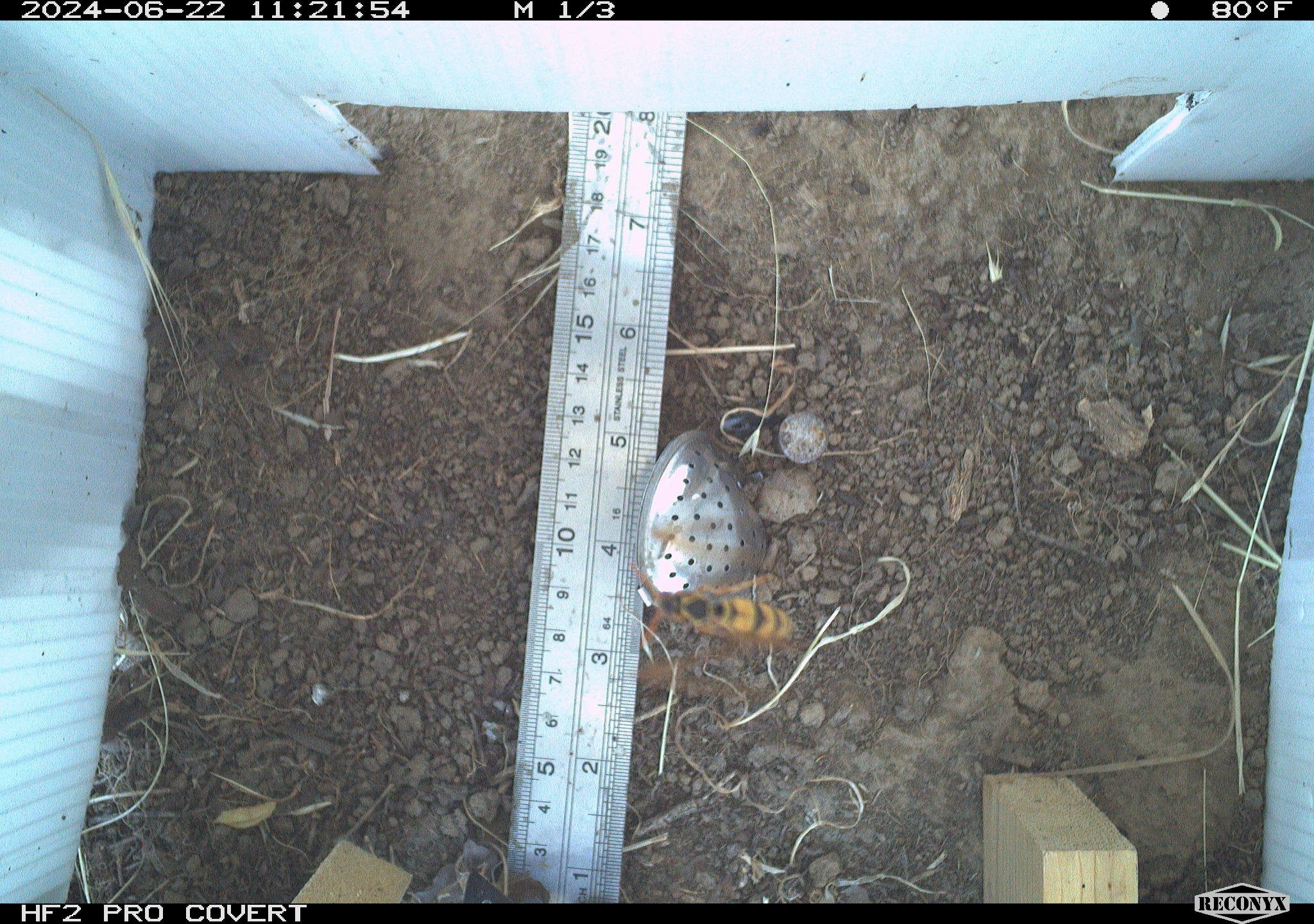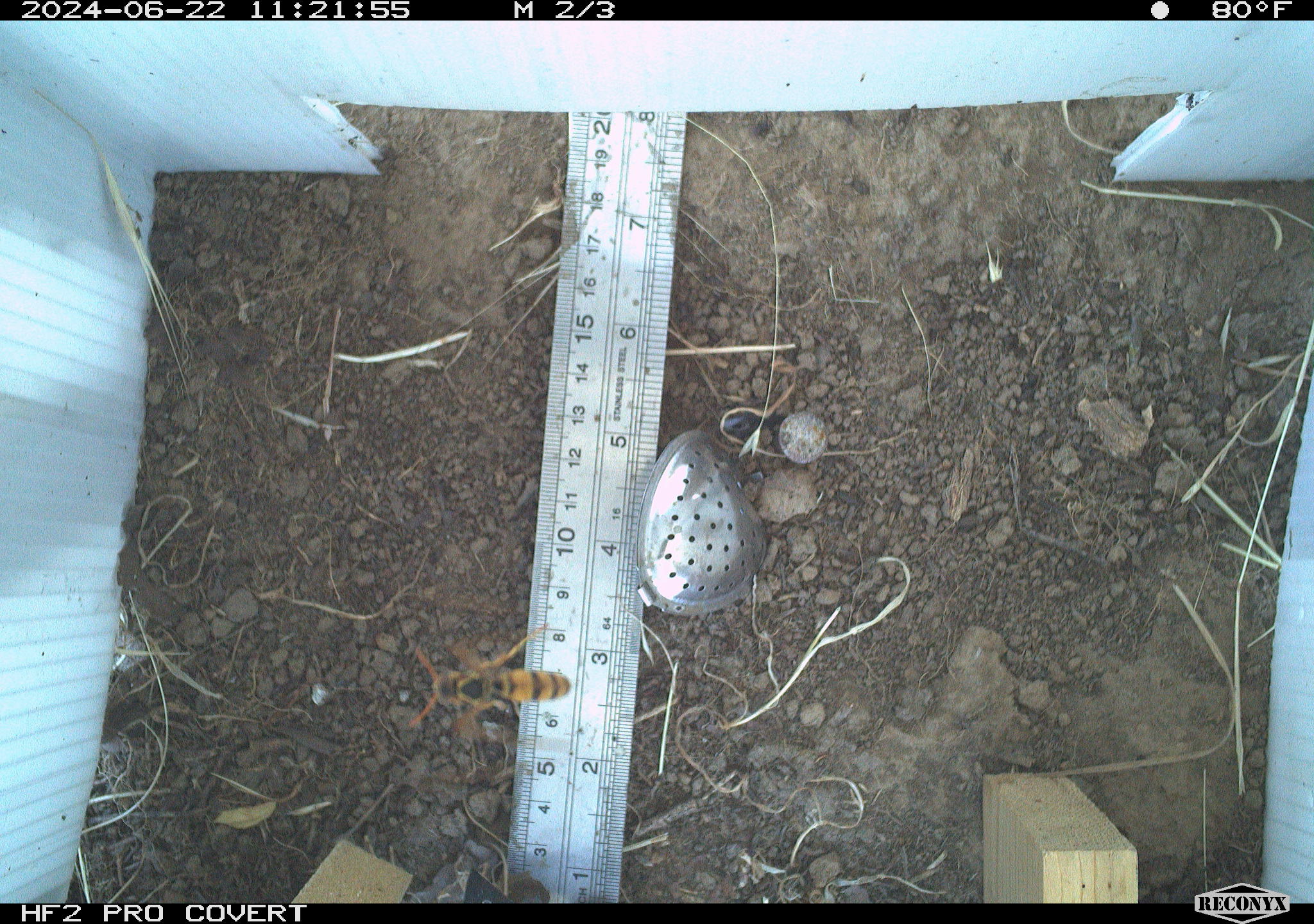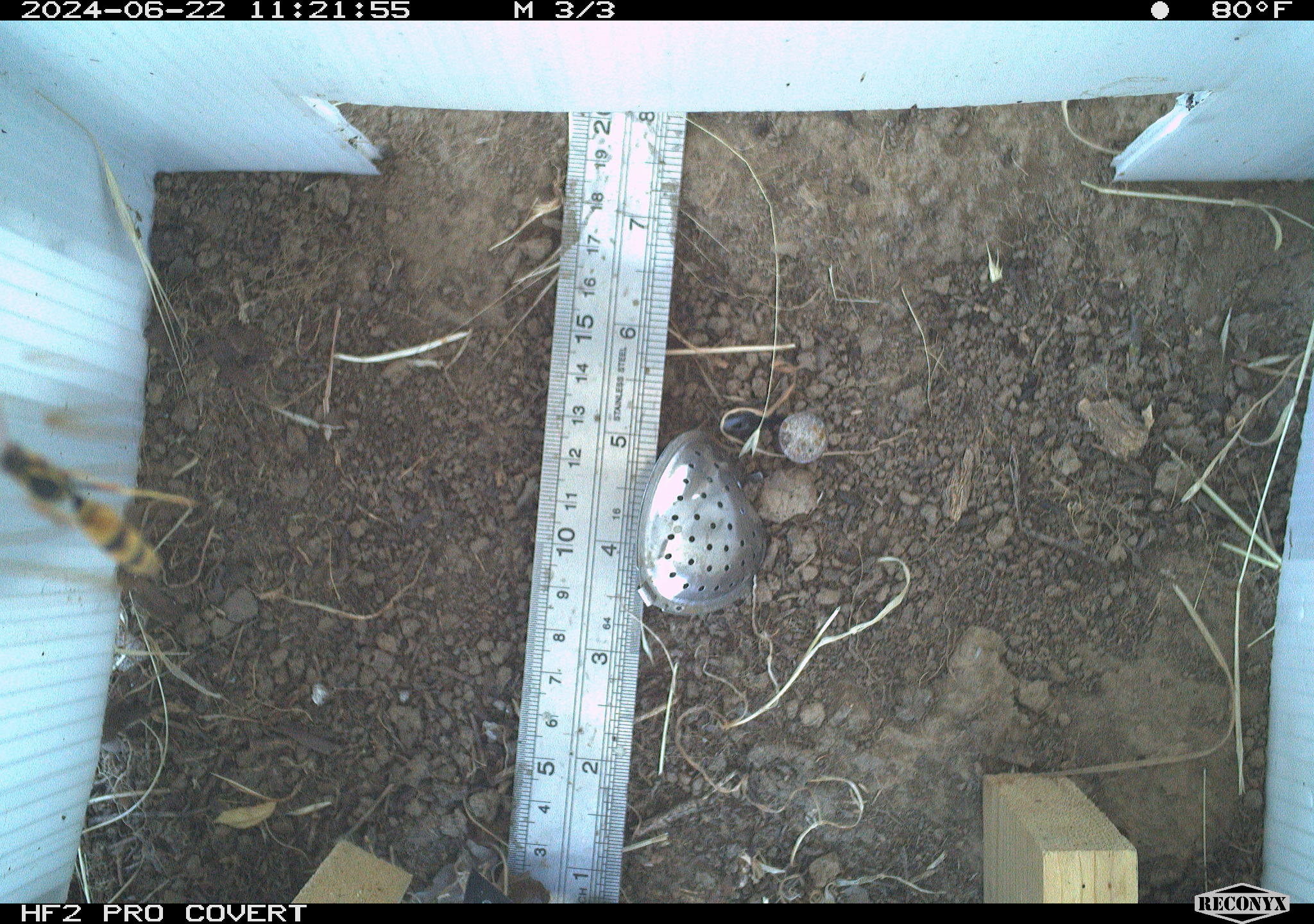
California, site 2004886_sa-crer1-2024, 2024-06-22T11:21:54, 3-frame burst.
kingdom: Animalia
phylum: Arthropoda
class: Insecta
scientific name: Insecta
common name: insect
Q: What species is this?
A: Insect (Insecta).